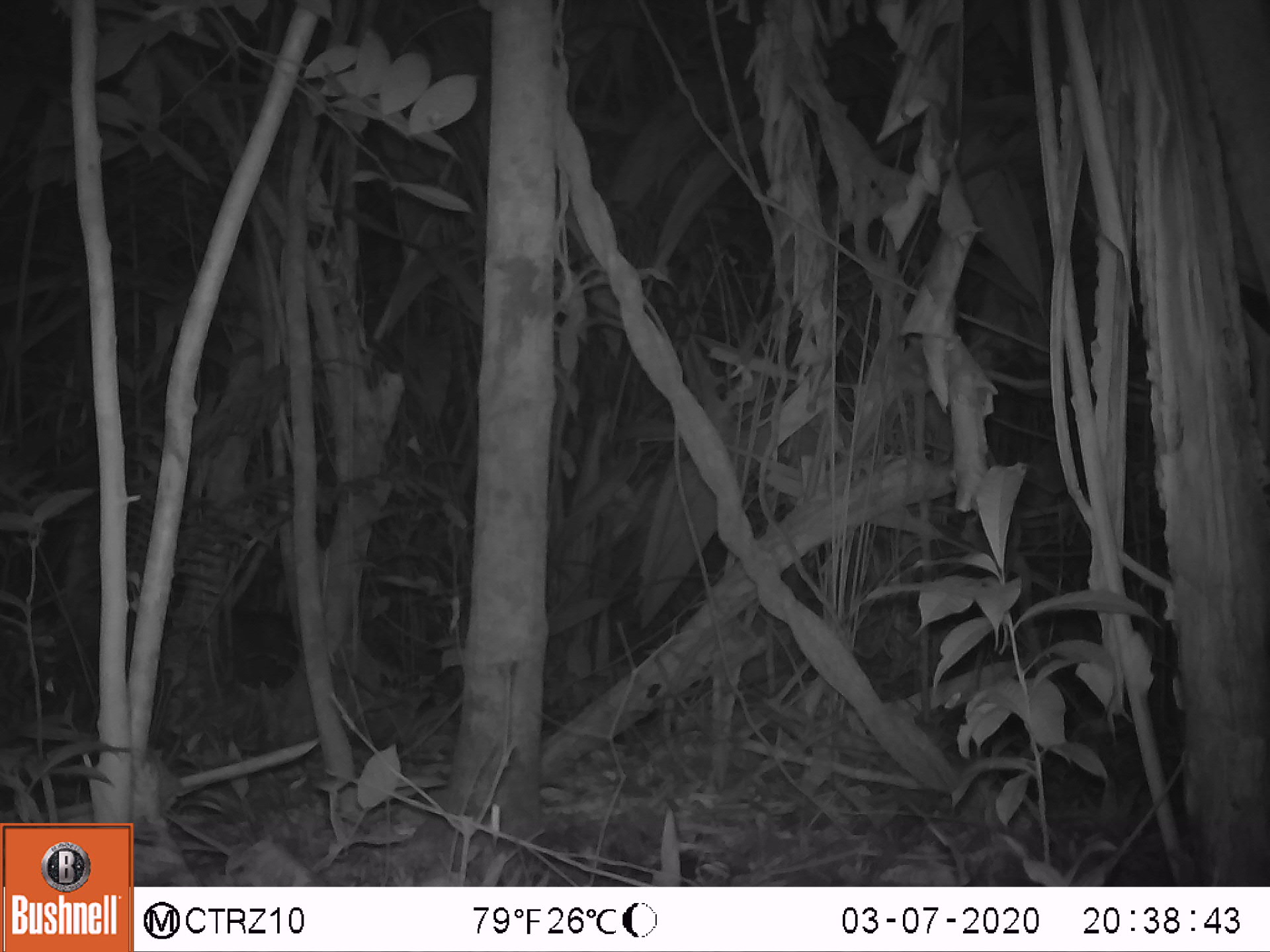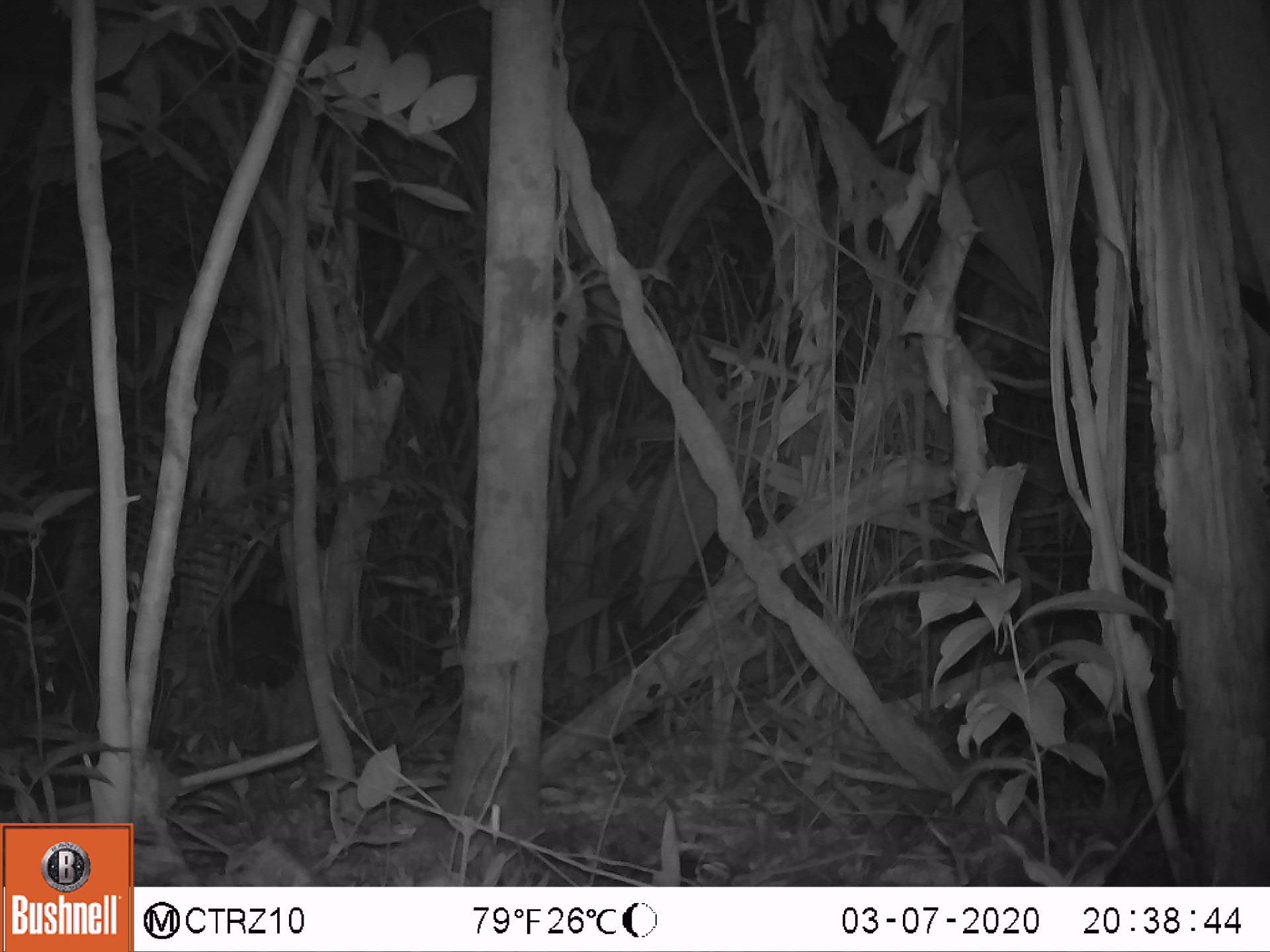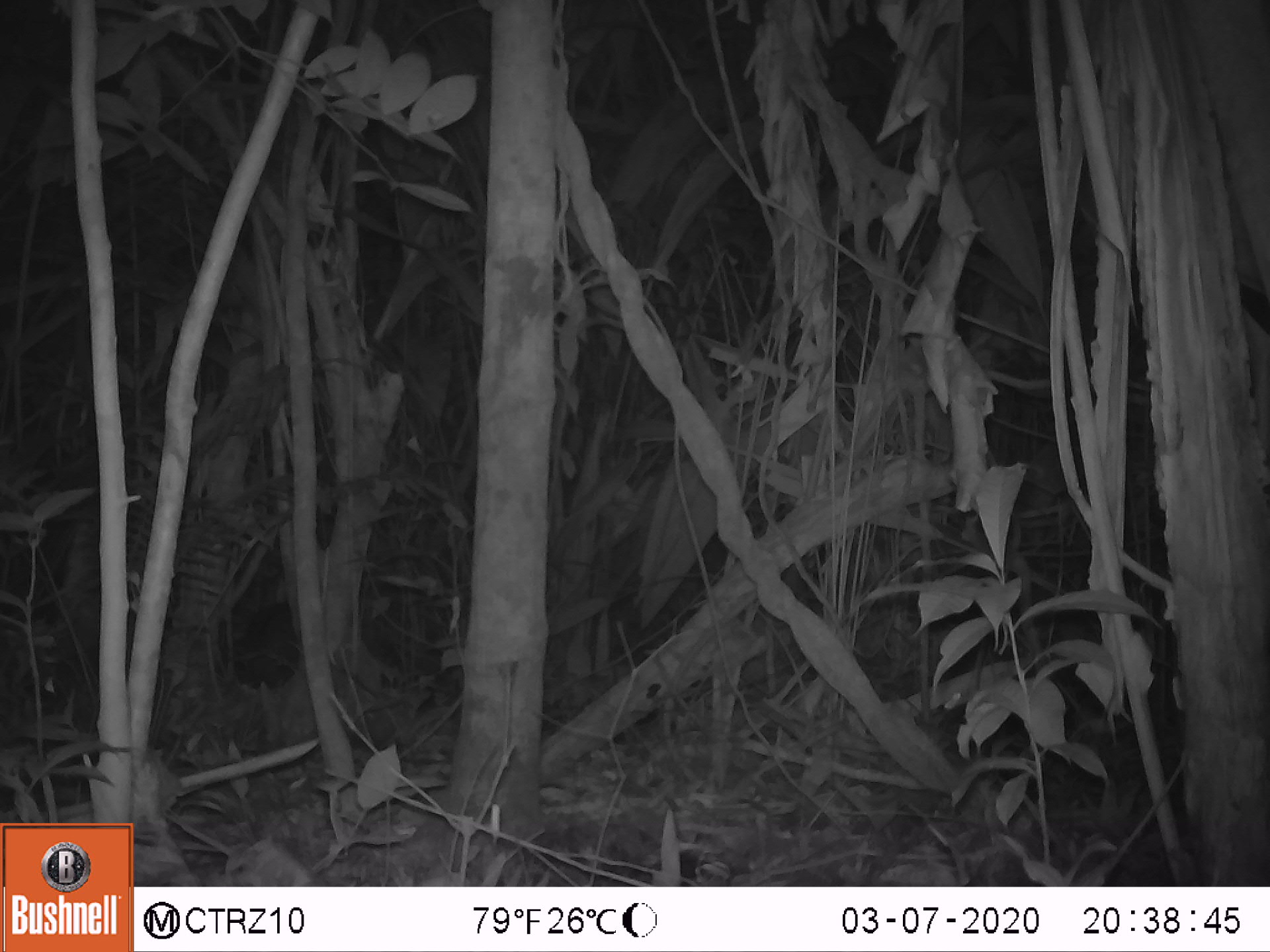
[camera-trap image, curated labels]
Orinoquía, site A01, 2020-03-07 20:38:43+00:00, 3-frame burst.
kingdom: Animalia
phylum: Chordata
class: Mammalia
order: Artiodactyla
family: Tayassuidae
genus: Pecari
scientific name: Pecari tajacu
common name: collared peccary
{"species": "collared peccary (Pecari tajacu)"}